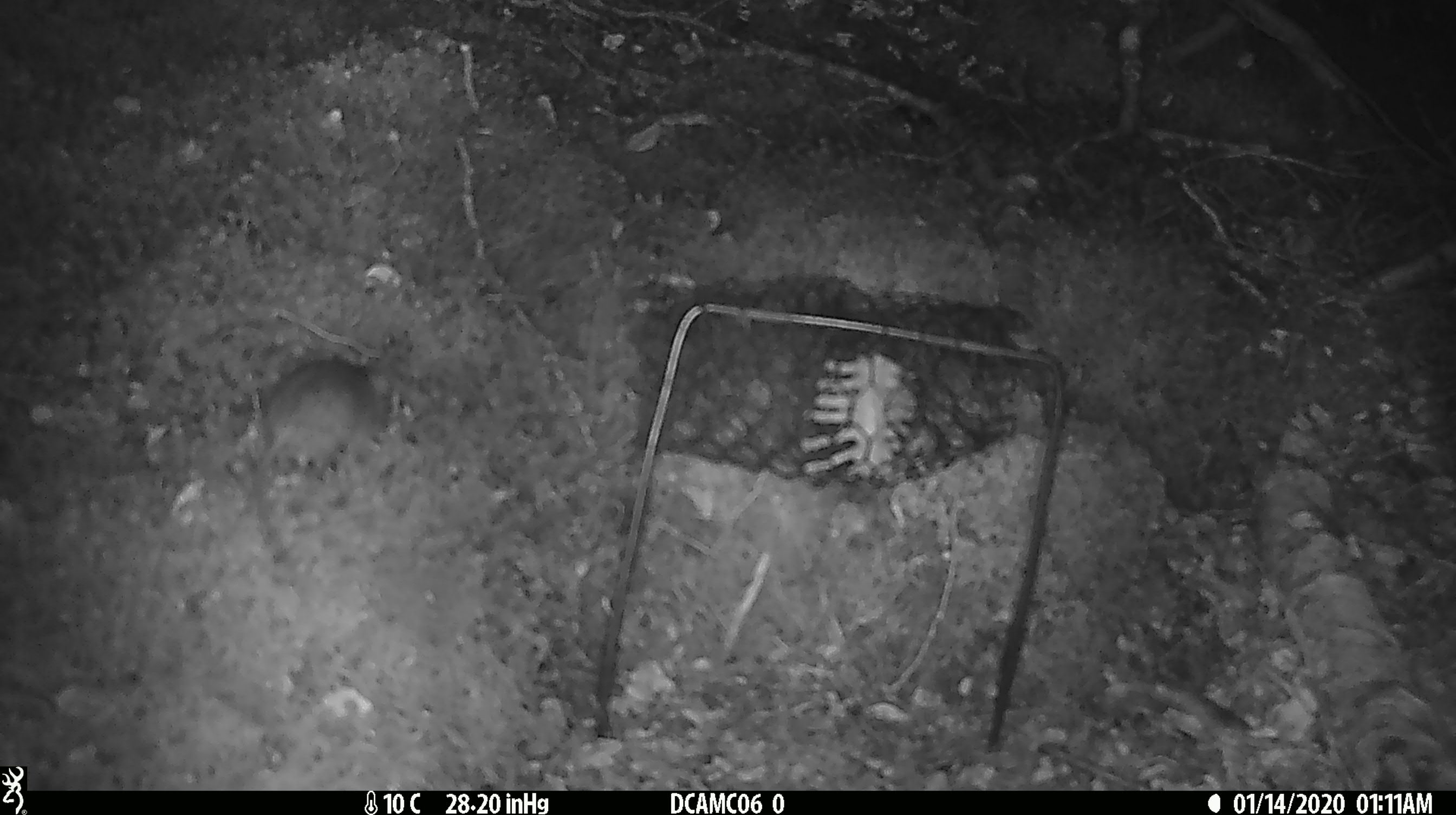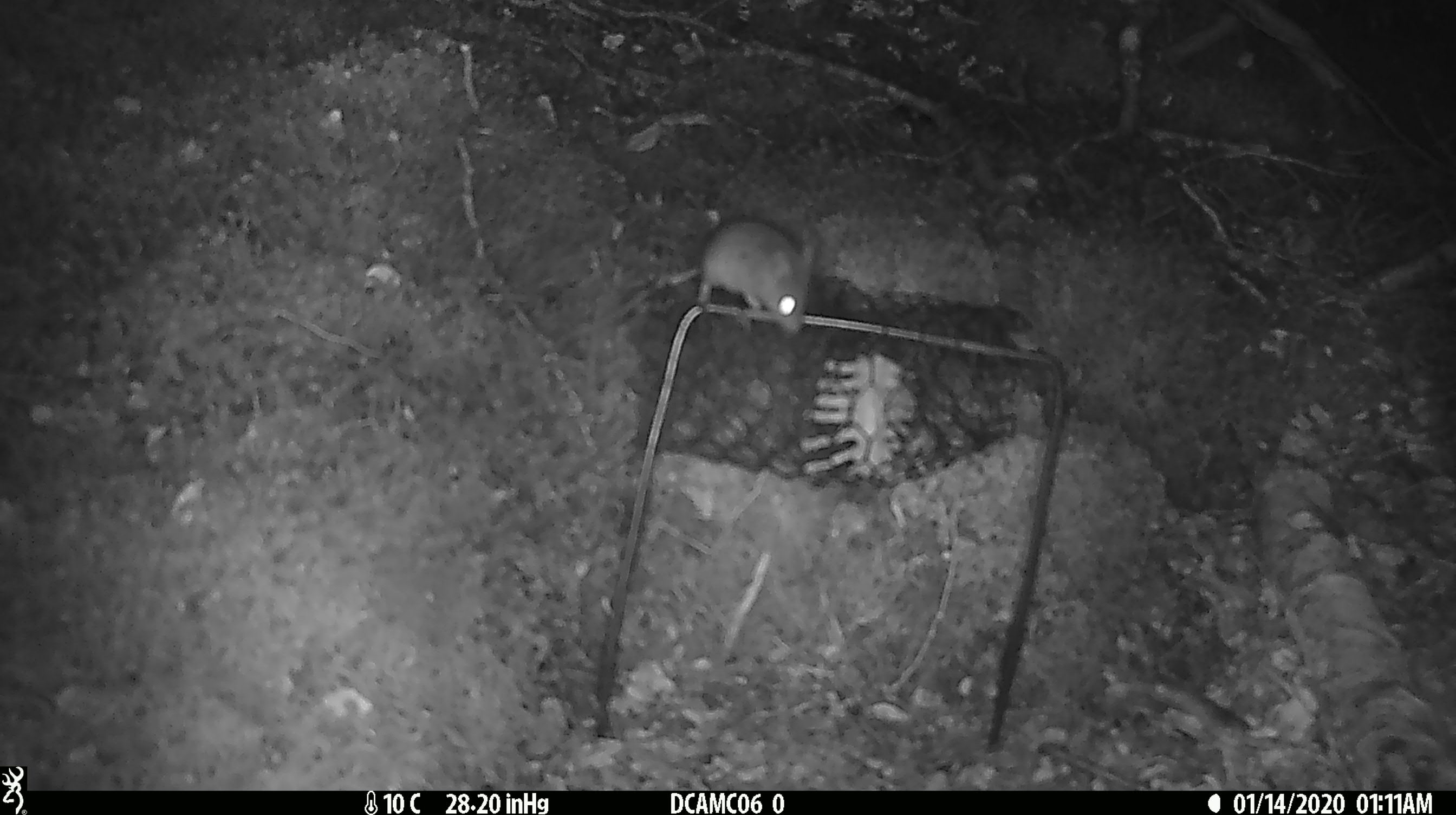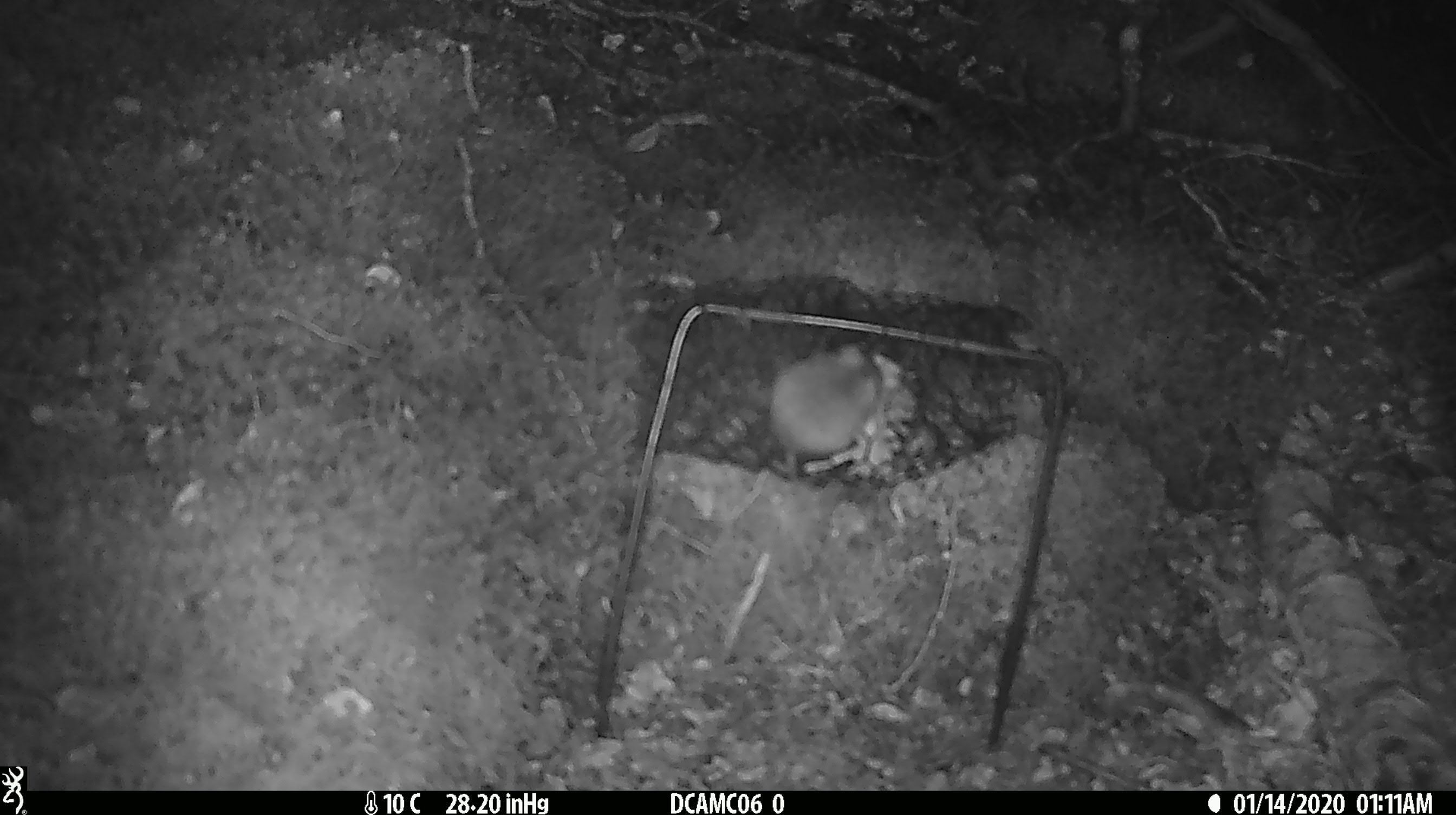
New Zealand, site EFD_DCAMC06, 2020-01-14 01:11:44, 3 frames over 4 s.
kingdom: Animalia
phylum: Chordata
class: Mammalia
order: Rodentia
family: Muridae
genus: Mus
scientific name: Mus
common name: mouse